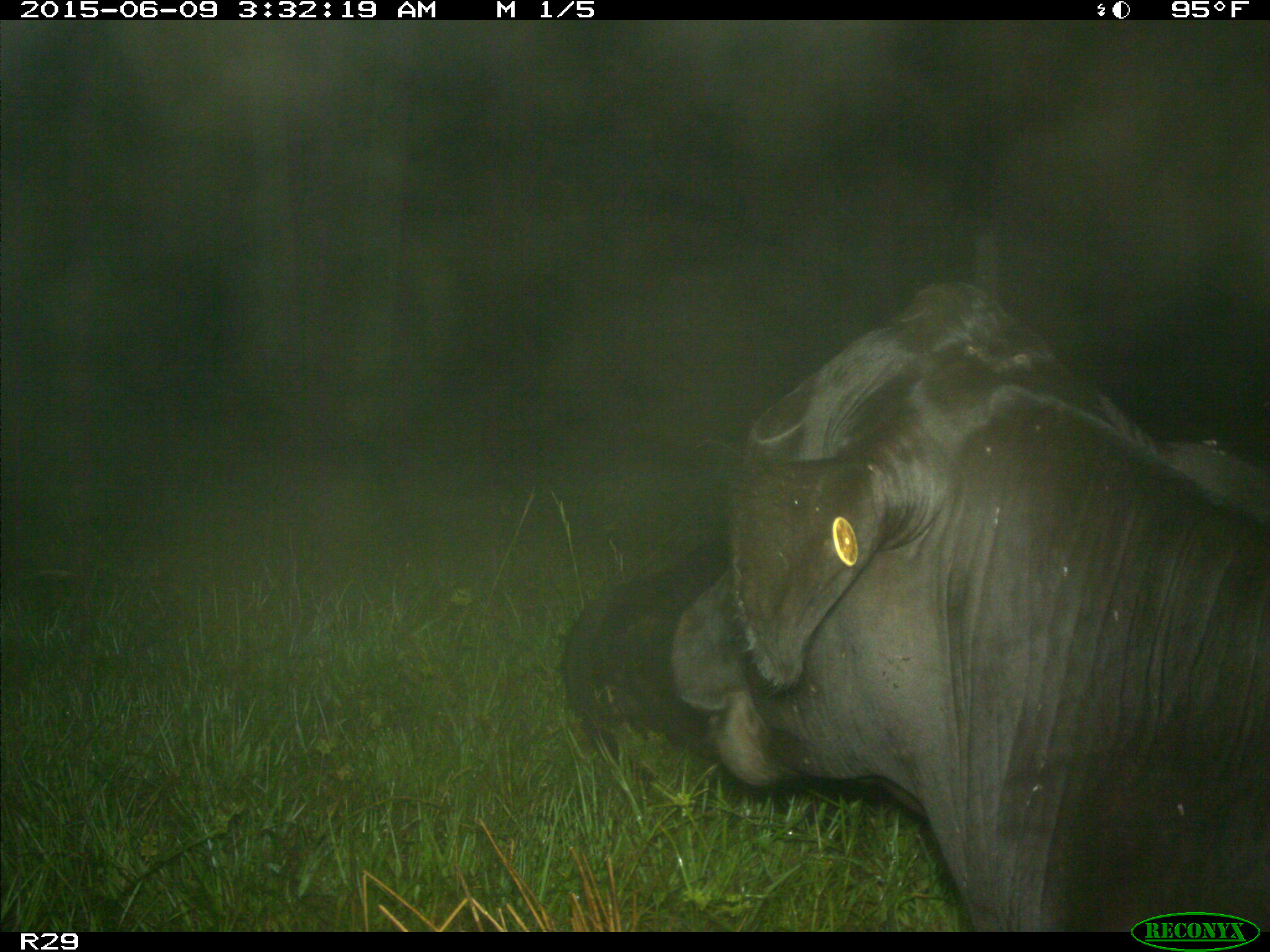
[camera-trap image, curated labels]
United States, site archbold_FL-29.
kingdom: Animalia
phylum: Chordata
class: Mammalia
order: Artiodactyla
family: Bovidae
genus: Bos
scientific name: Bos taurus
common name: domestic cow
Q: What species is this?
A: Bos taurus (domestic cow).